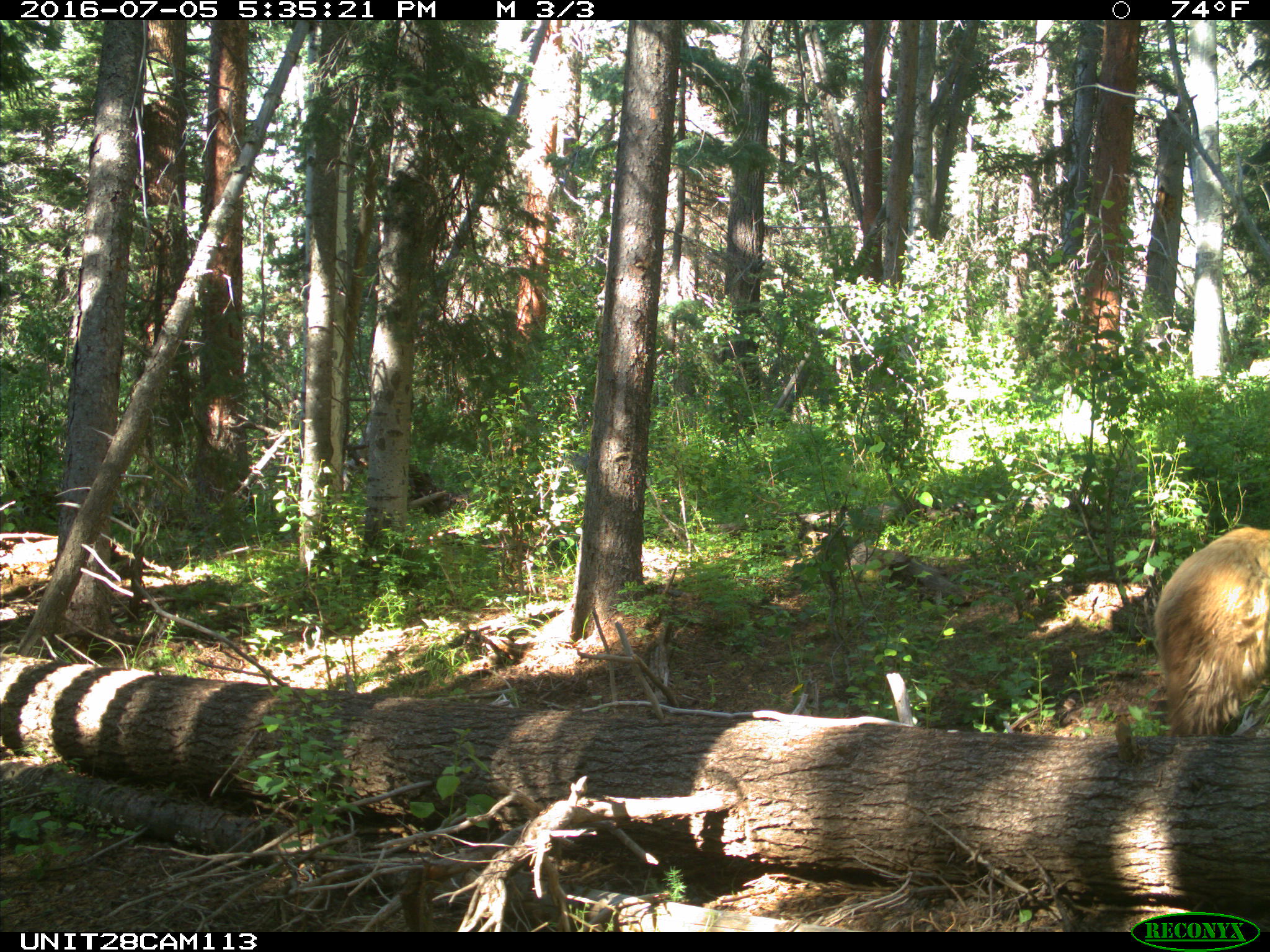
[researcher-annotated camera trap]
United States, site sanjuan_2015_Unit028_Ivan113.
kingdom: Animalia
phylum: Chordata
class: Mammalia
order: Carnivora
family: Ursidae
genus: Ursus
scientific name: Ursus americanus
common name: american black bear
Ursus americanus (american black bear).